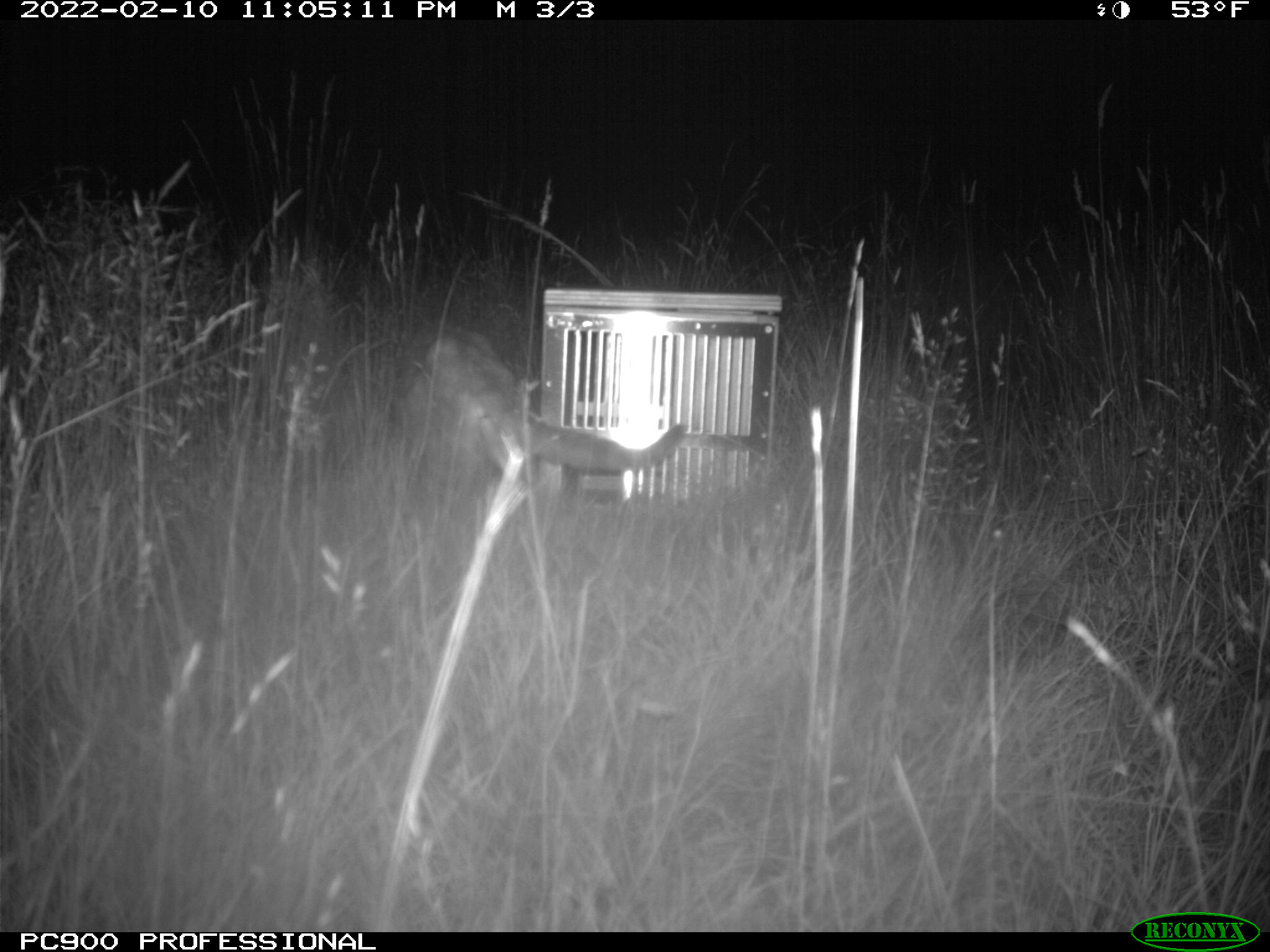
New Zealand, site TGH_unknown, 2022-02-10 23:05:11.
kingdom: Animalia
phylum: Chordata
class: Mammalia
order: Carnivora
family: Felidae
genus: Felis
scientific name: Felis catus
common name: domestic cat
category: cat